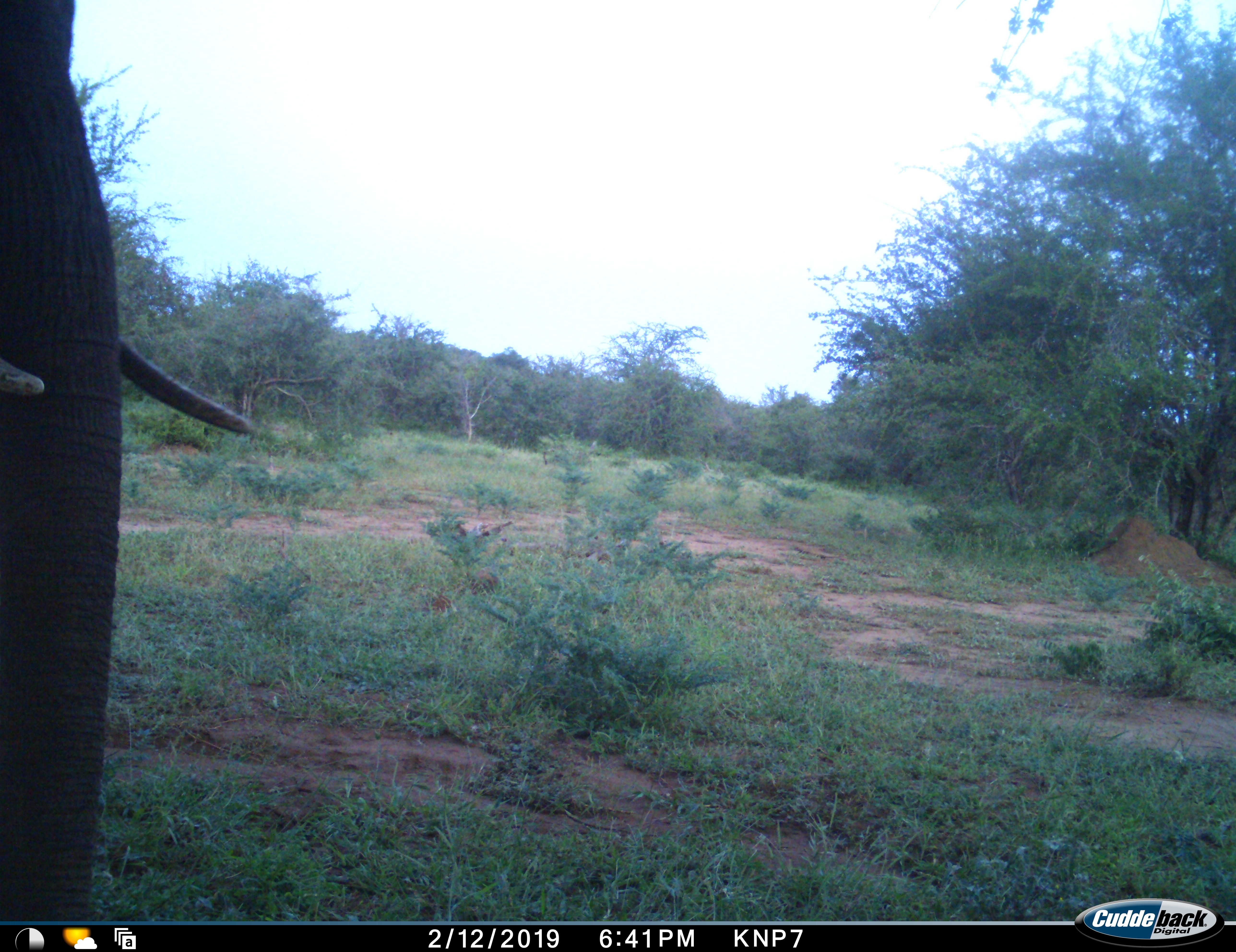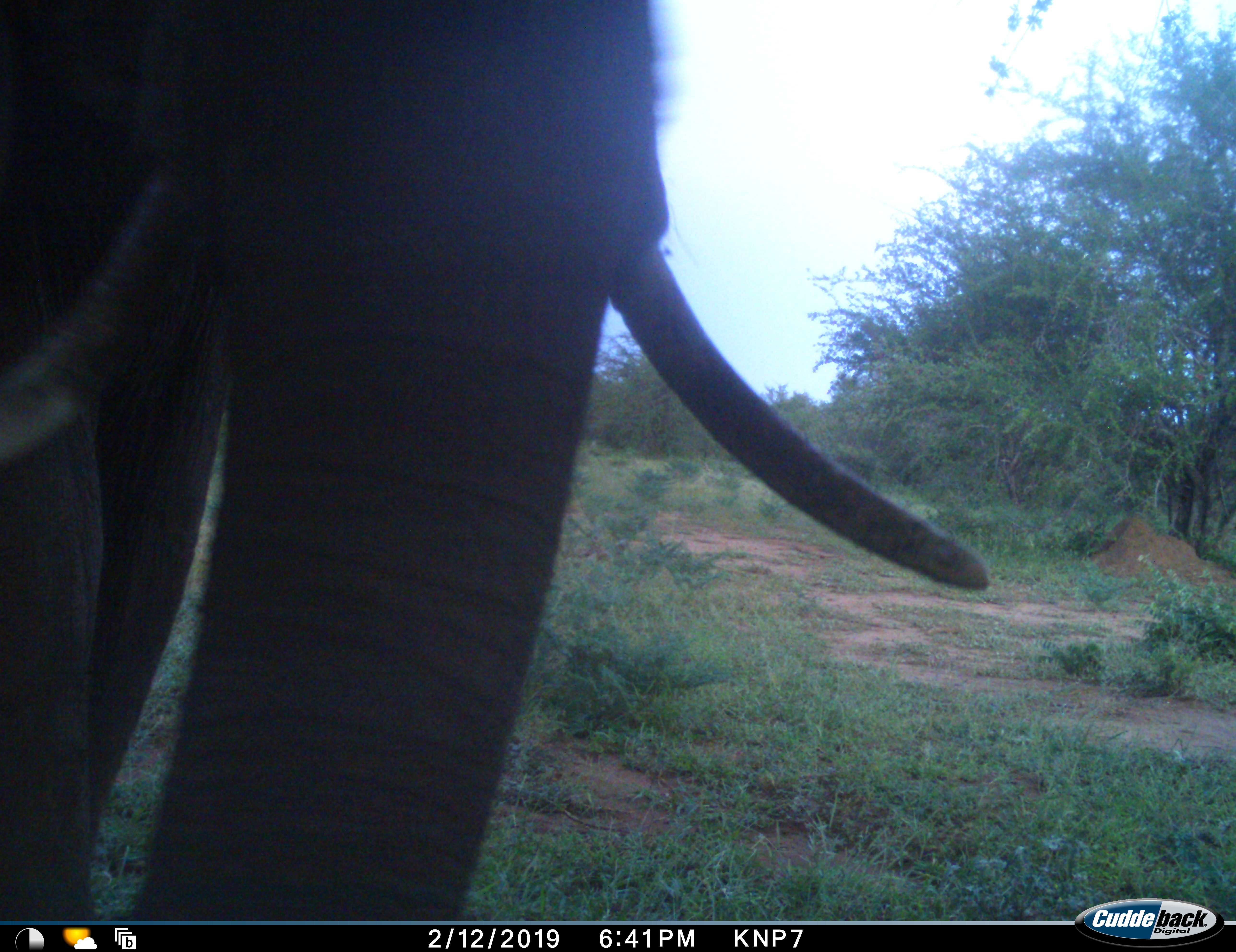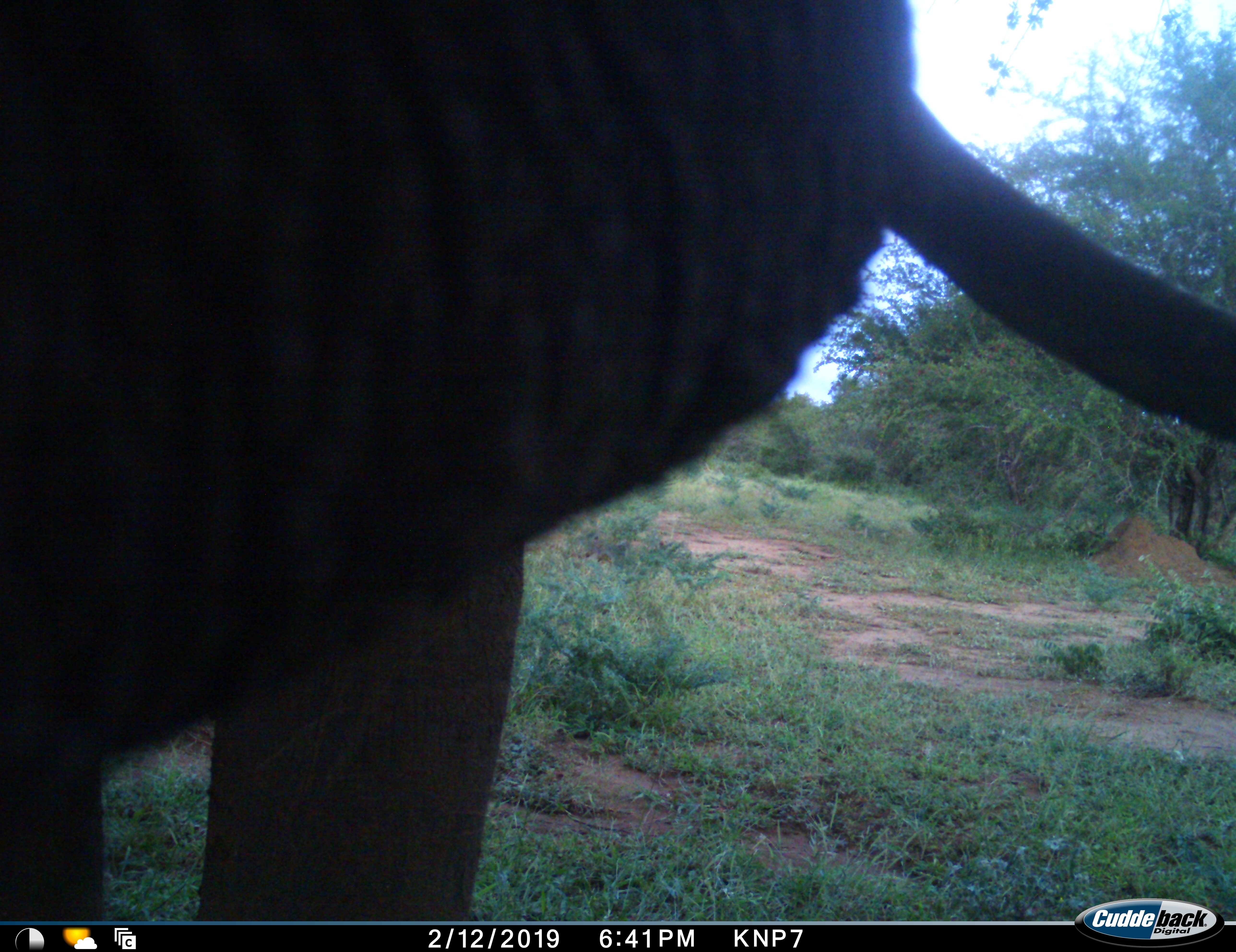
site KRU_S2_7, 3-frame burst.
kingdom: Animalia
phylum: Chordata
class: Mammalia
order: Proboscidea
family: Elephantidae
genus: Loxodonta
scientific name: Loxodonta africana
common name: african bush elephant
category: elephant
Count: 1.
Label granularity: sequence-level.